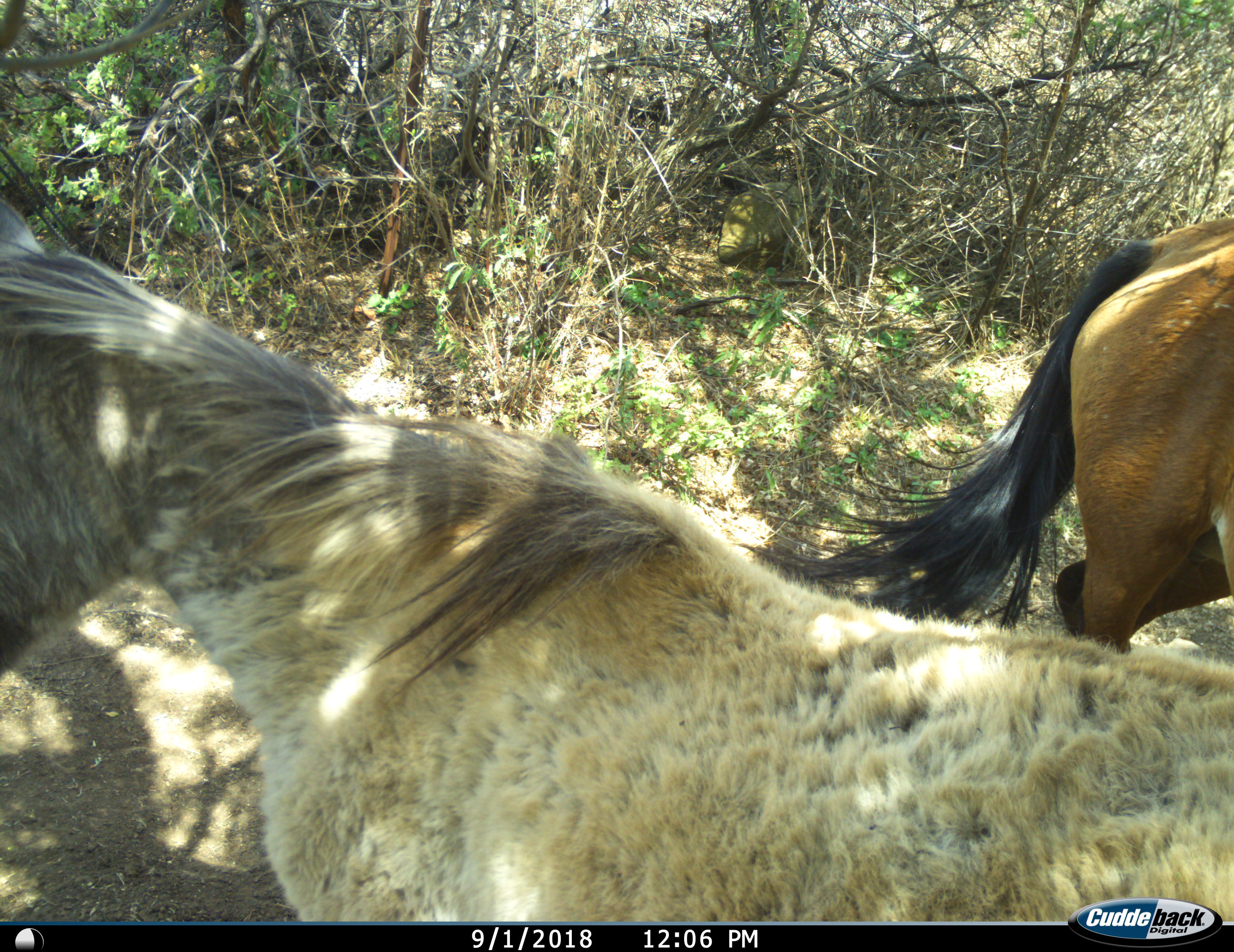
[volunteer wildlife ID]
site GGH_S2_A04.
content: unidentified animal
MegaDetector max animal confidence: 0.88